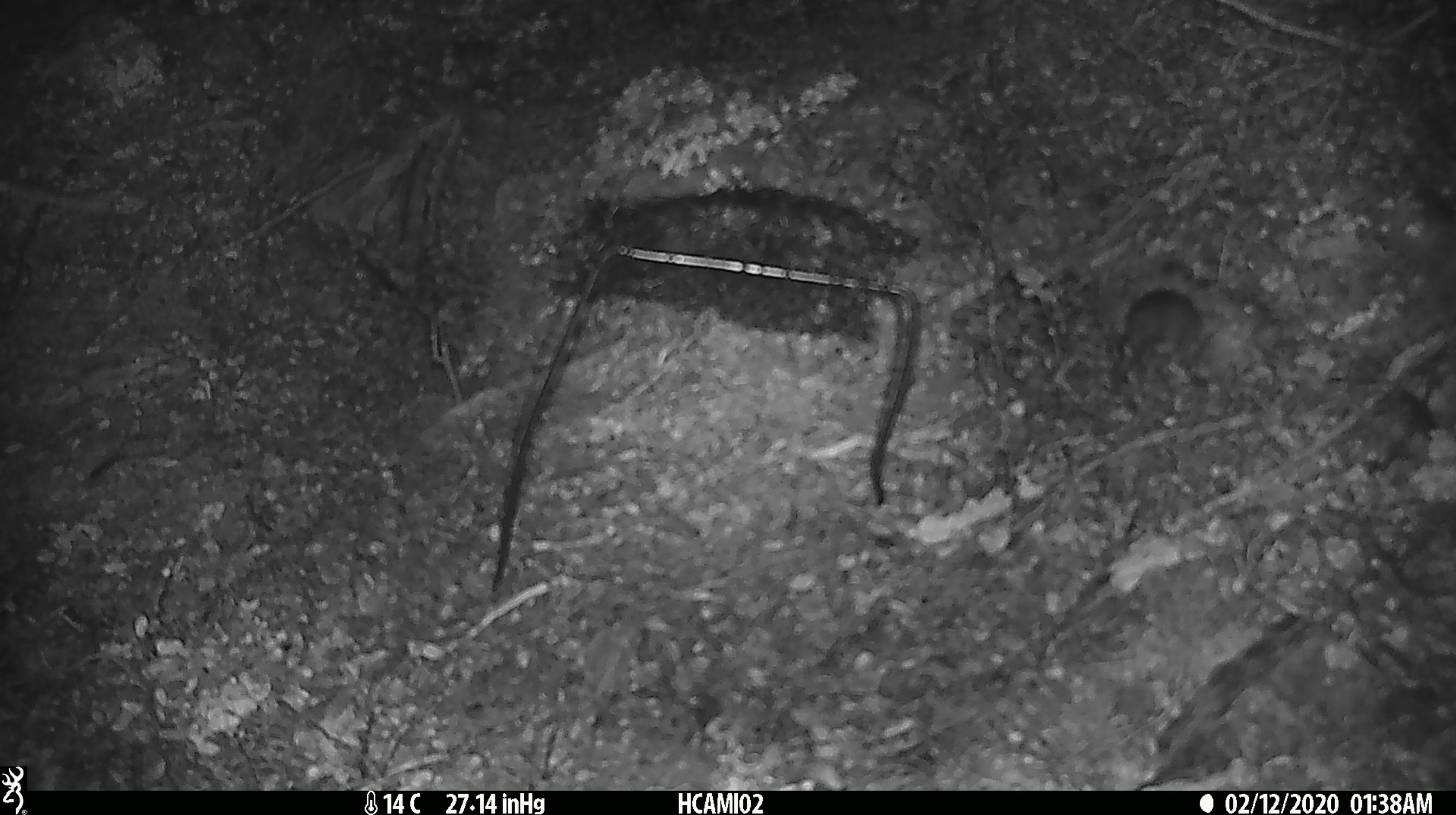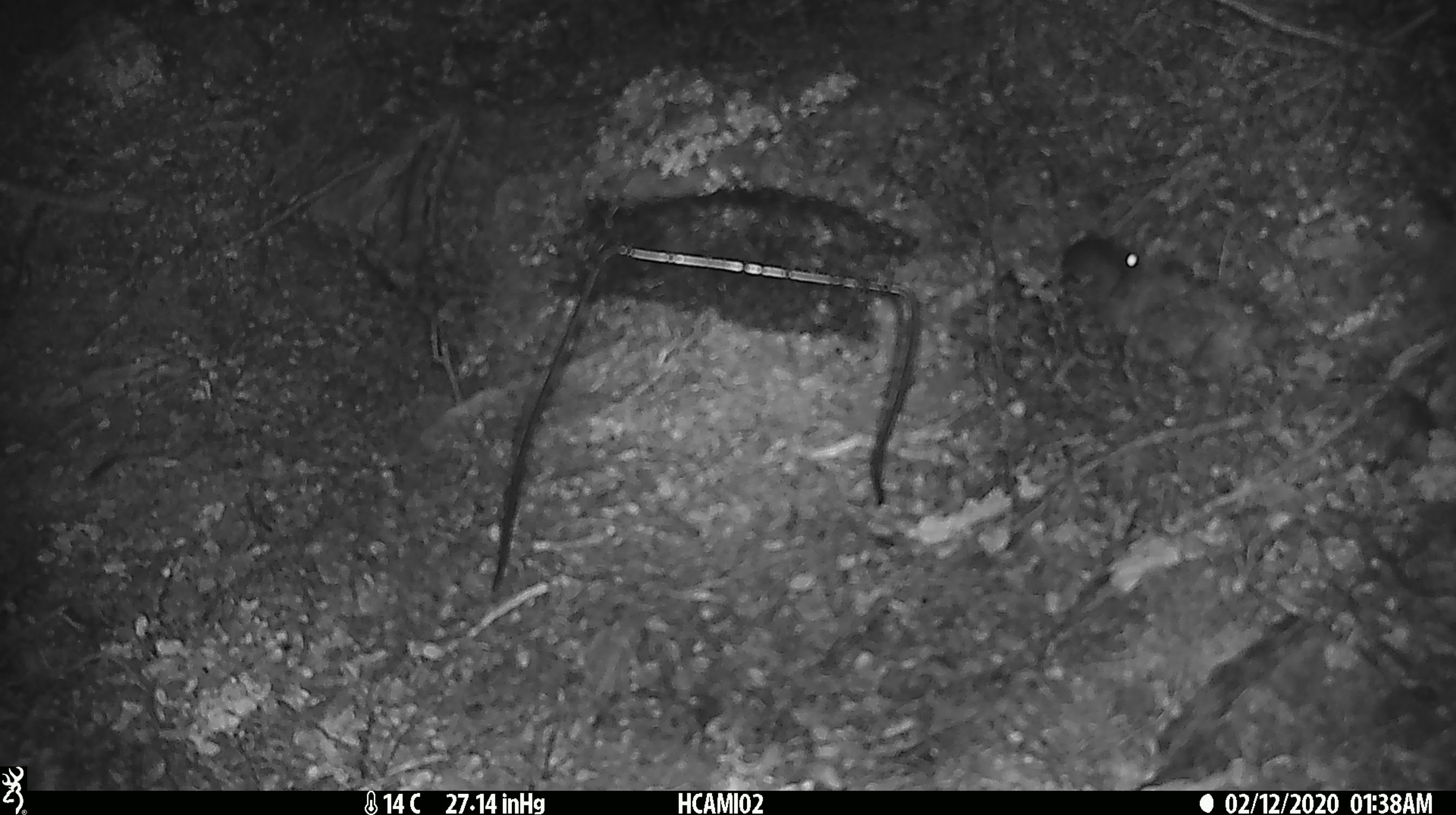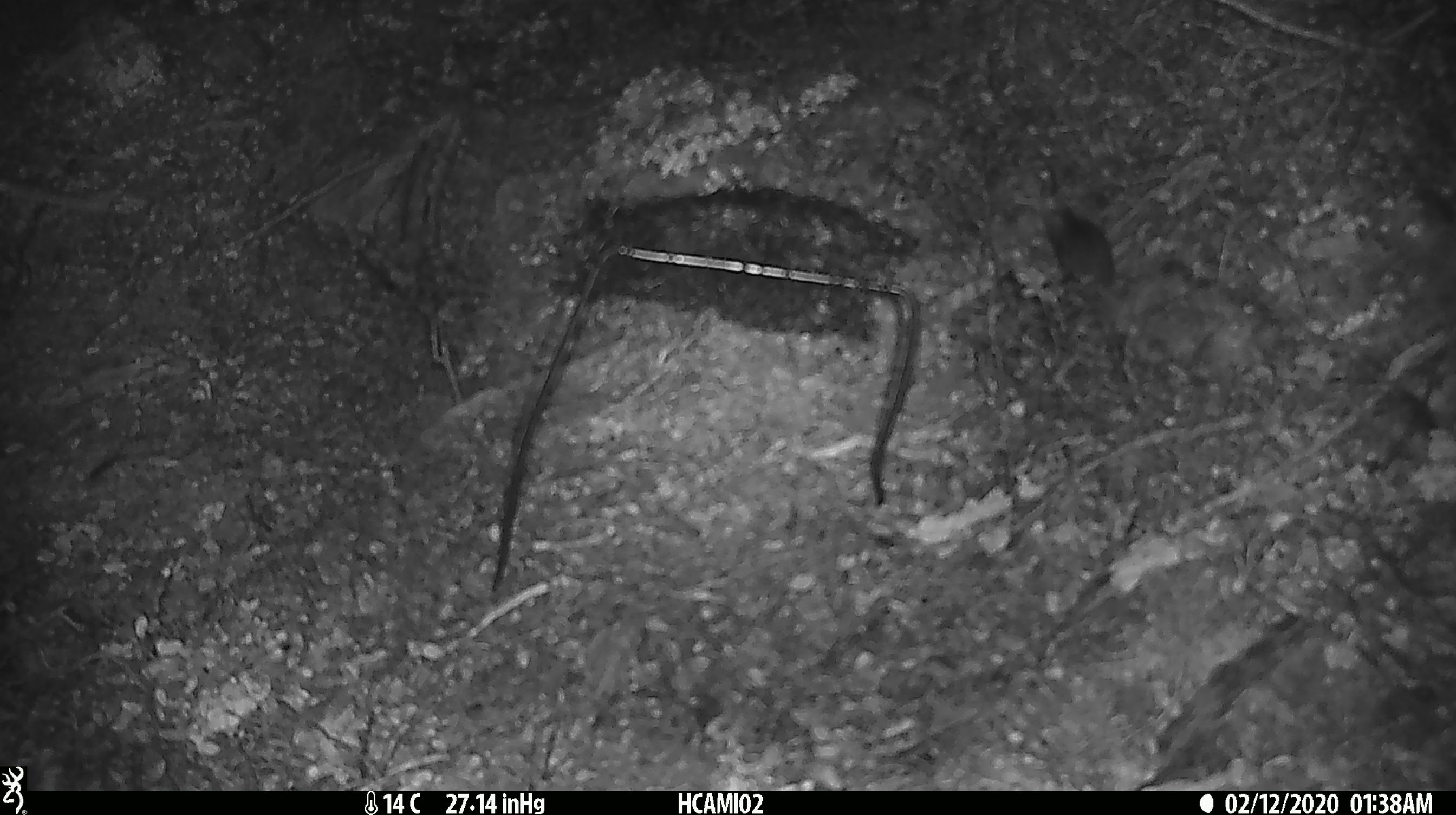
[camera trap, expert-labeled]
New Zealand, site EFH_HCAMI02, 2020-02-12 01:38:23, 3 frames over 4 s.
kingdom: Animalia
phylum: Chordata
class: Mammalia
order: Rodentia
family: Muridae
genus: Mus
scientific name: Mus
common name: mouse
Mouse (Mus).